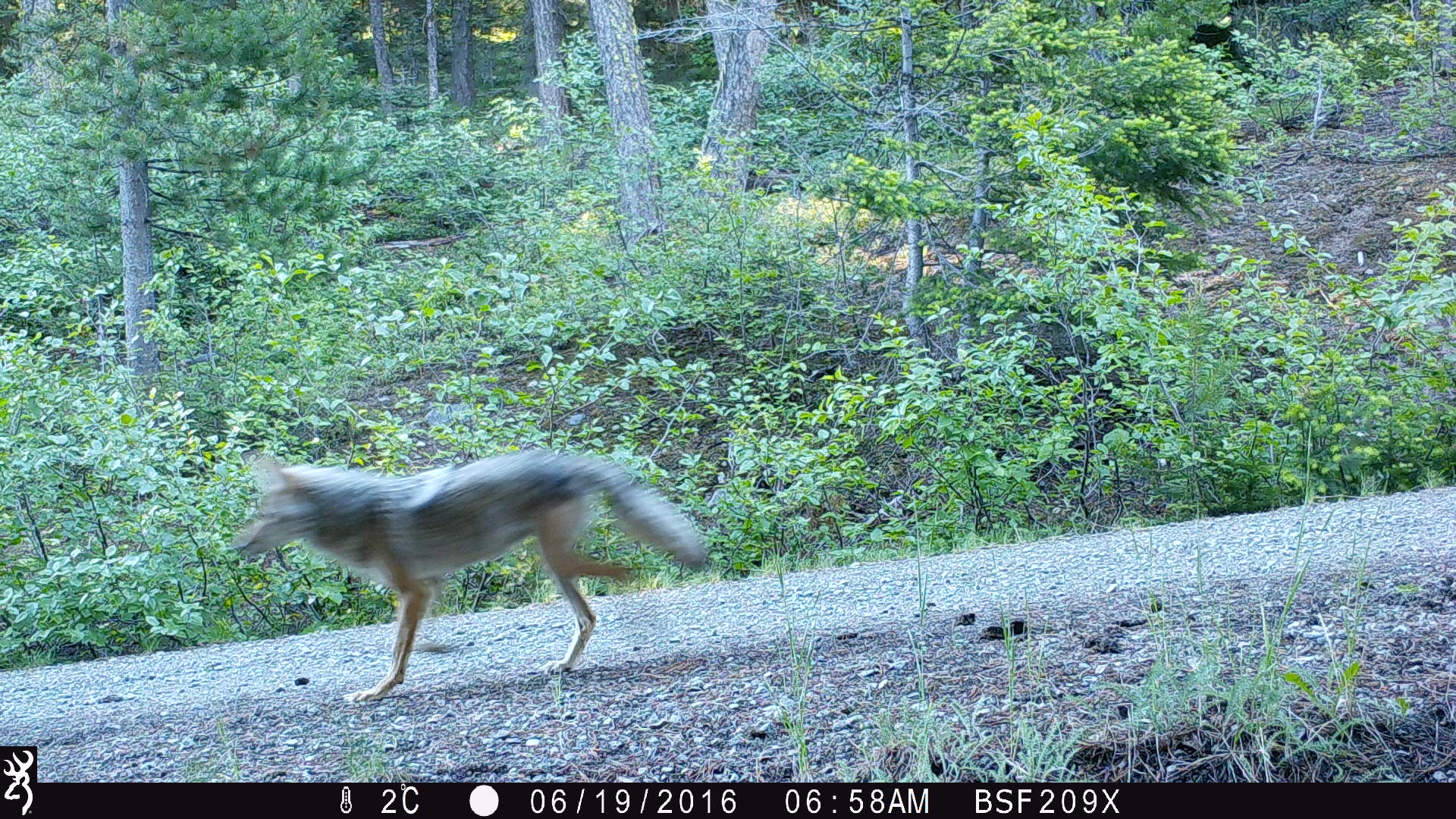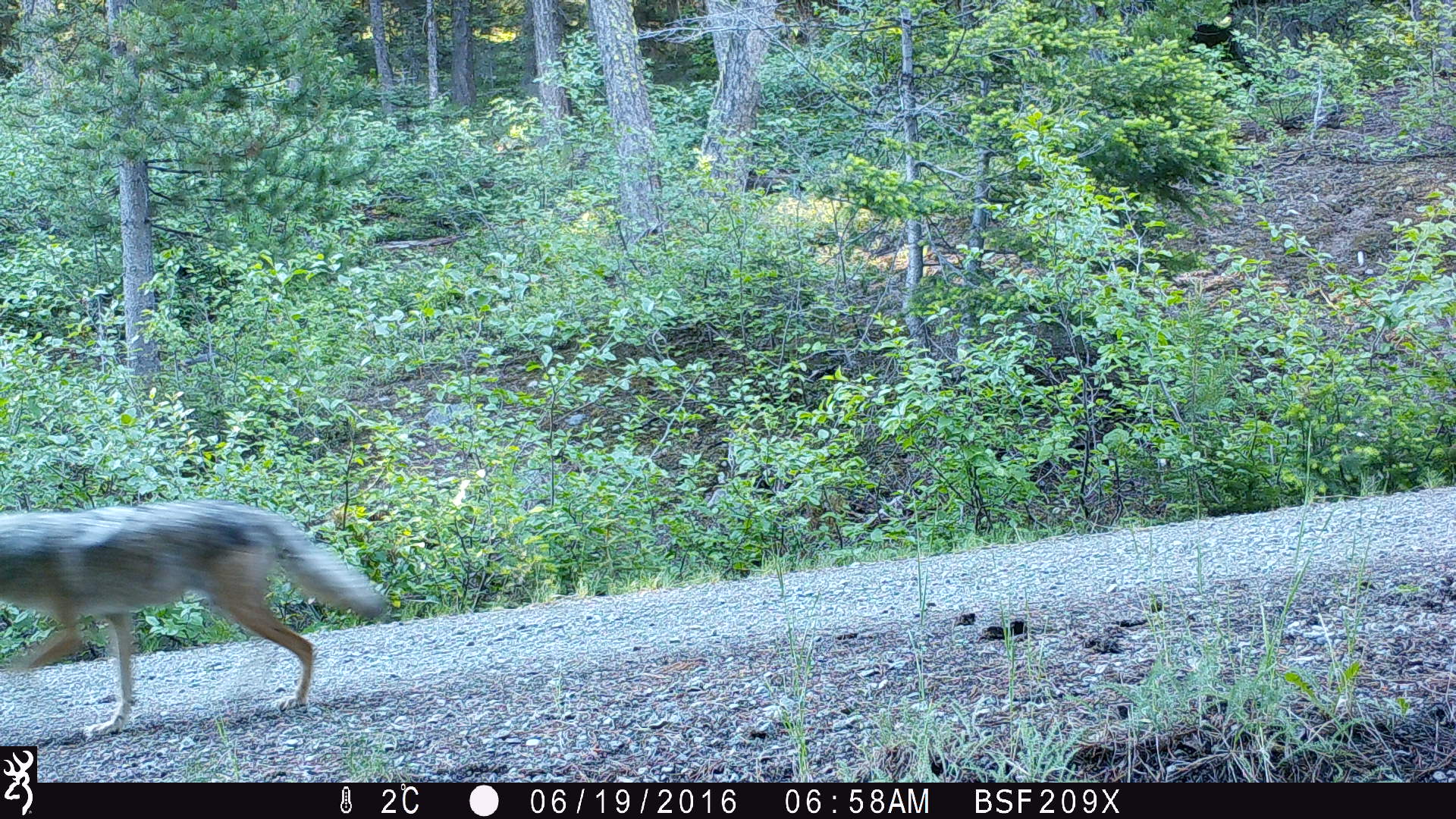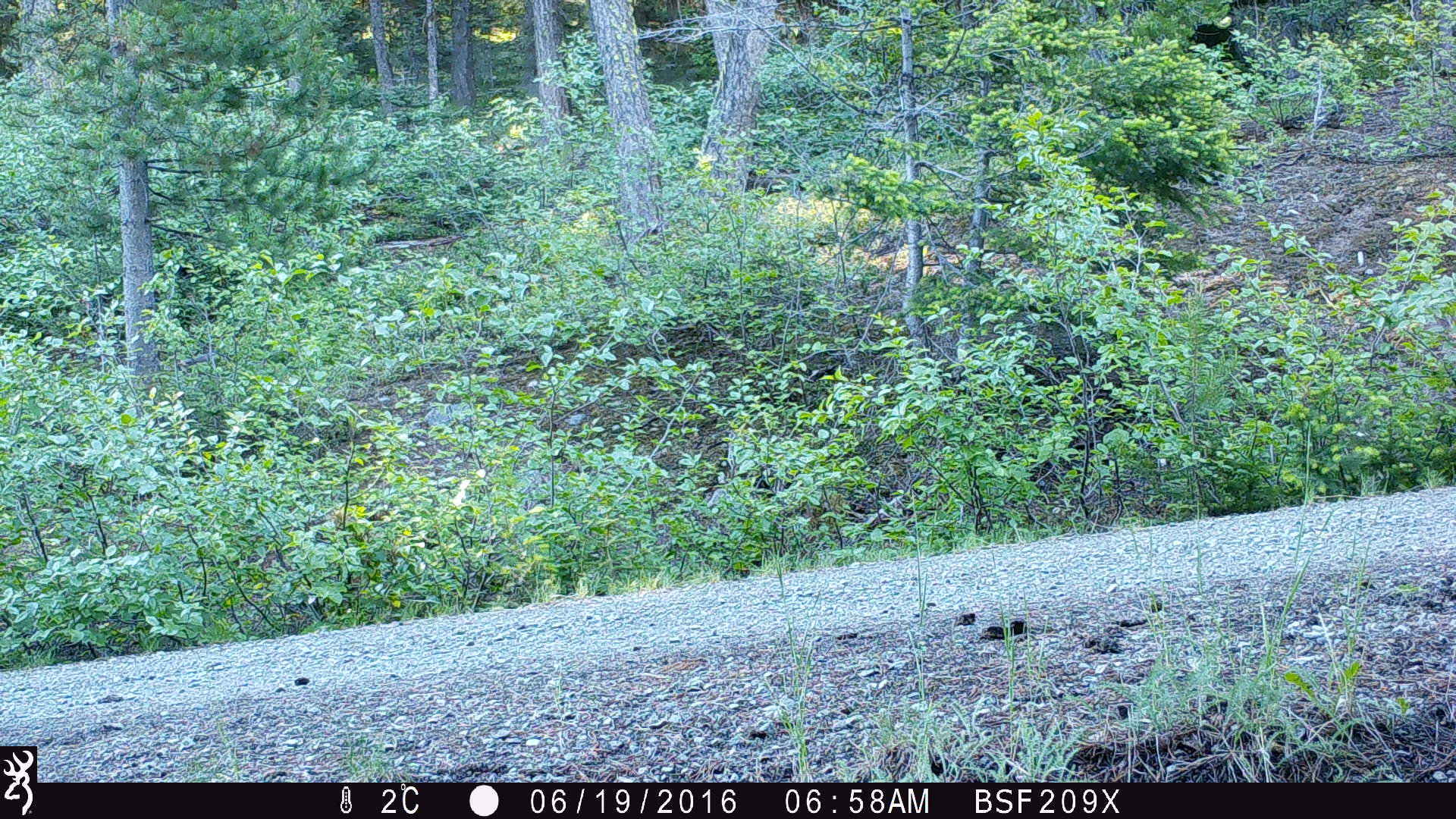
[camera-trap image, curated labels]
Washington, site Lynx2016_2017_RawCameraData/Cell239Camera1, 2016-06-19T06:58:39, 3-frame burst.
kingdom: Animalia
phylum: Chordata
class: Mammalia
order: Carnivora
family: Canidae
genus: Canis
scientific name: Canis latrans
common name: coyote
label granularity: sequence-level